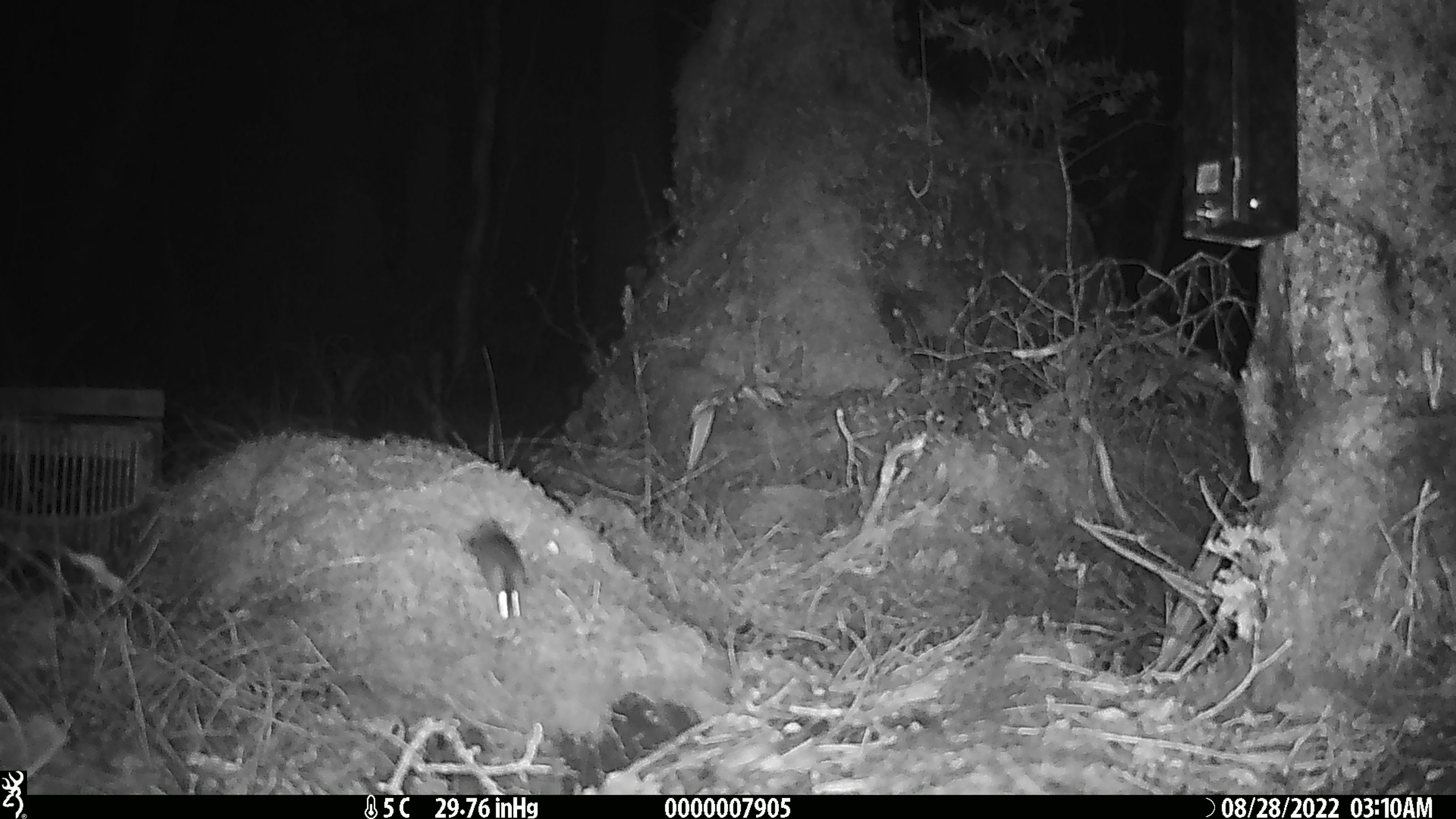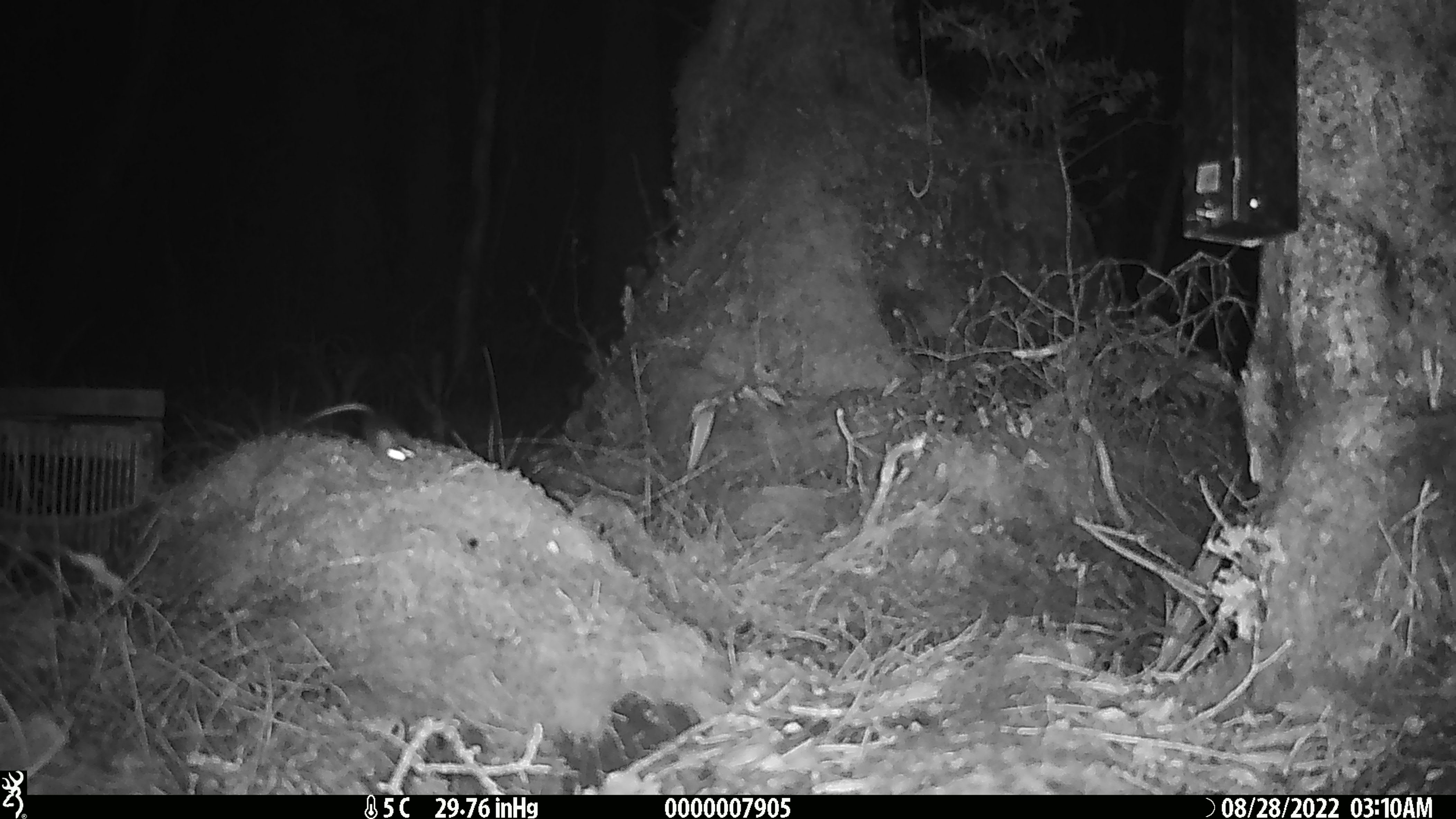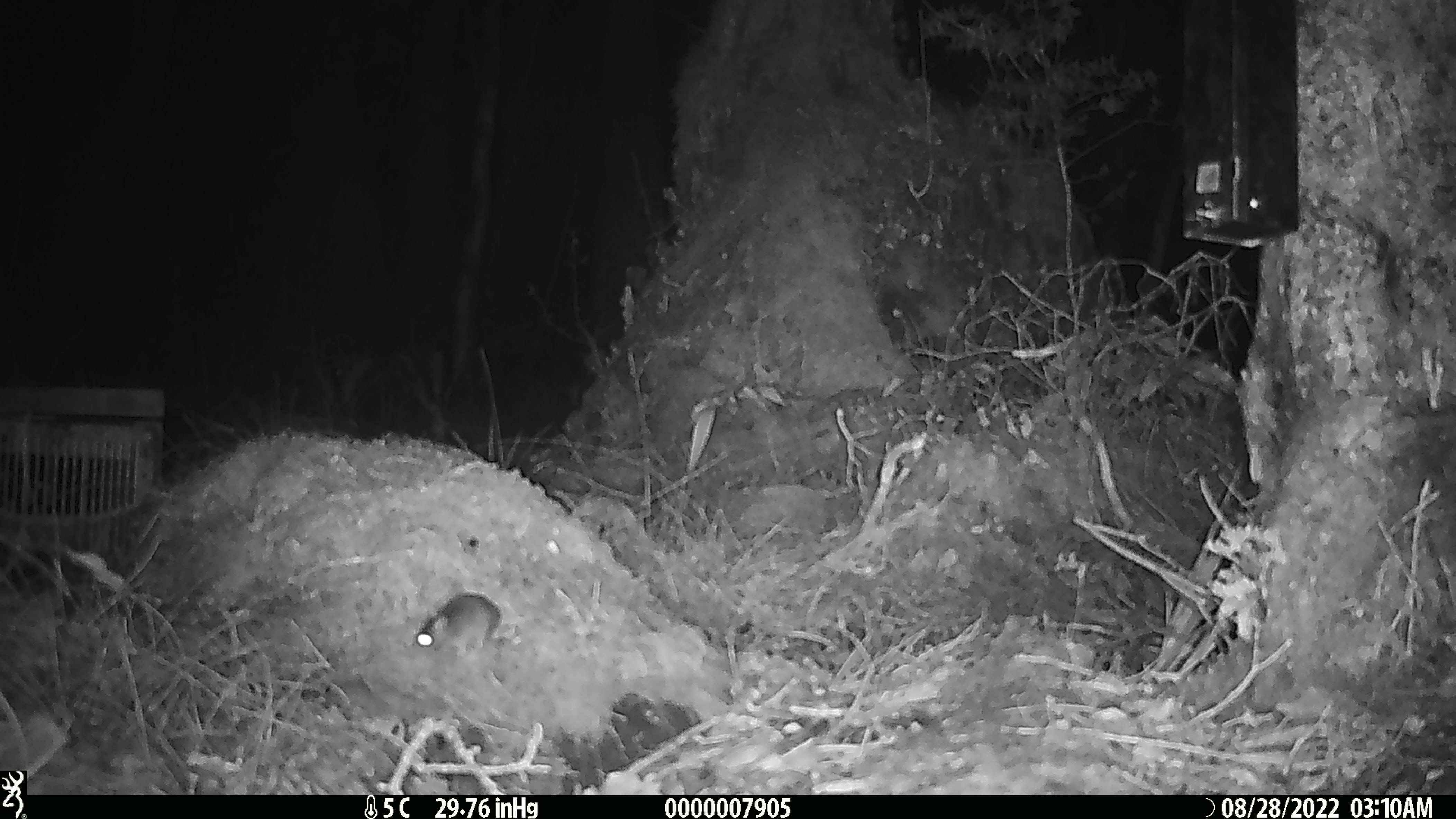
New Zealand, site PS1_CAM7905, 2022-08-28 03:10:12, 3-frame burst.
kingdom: Animalia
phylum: Chordata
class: Mammalia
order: Rodentia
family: Muridae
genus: Mus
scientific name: Mus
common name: mouse